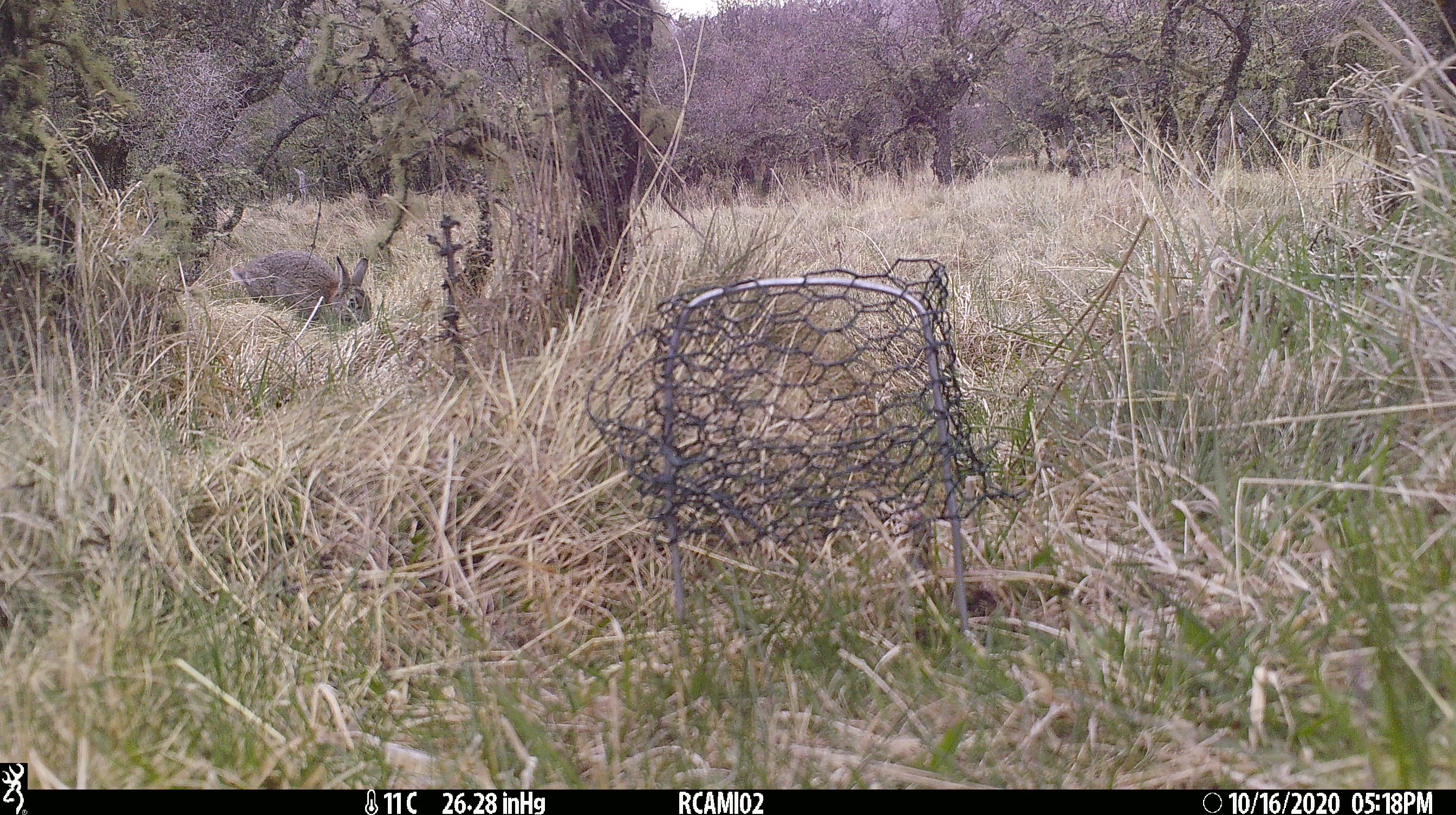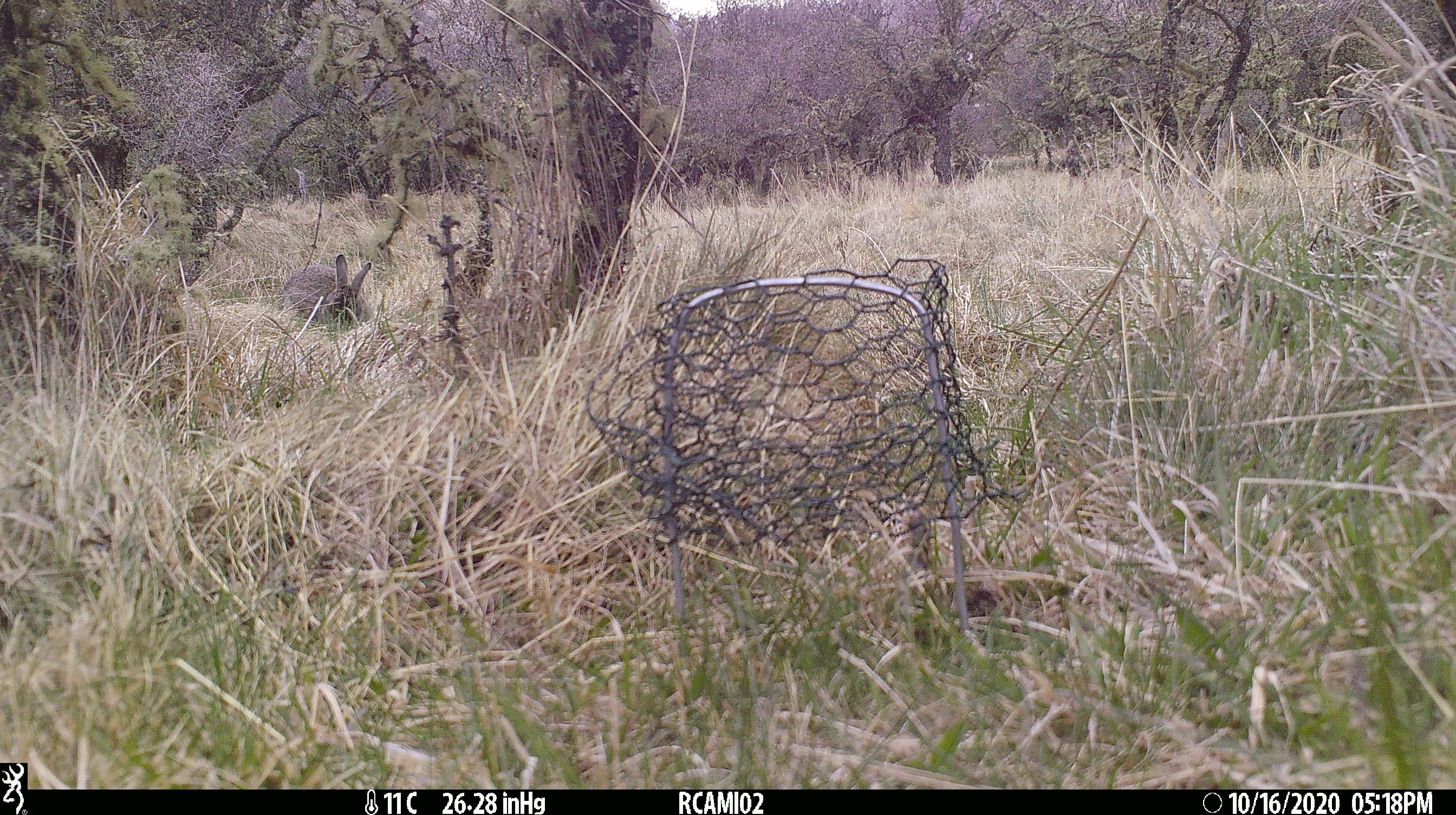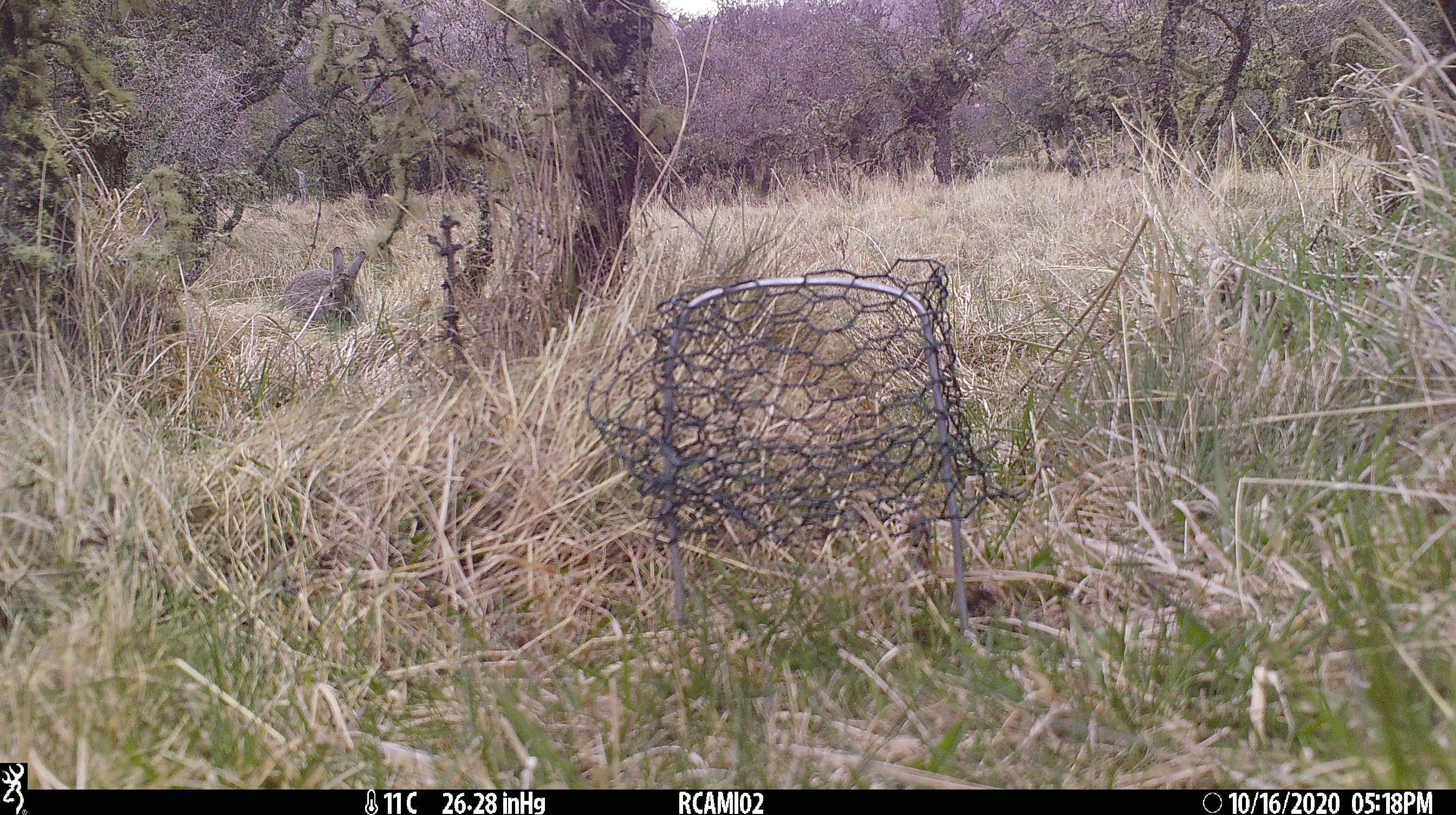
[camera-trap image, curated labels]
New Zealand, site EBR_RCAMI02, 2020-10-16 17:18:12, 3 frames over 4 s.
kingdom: Animalia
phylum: Chordata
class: Mammalia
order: Lagomorpha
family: Leporidae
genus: Oryctolagus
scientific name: Oryctolagus cuniculus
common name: european rabbit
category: rabbit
Rabbit (european rabbit) (Oryctolagus cuniculus).